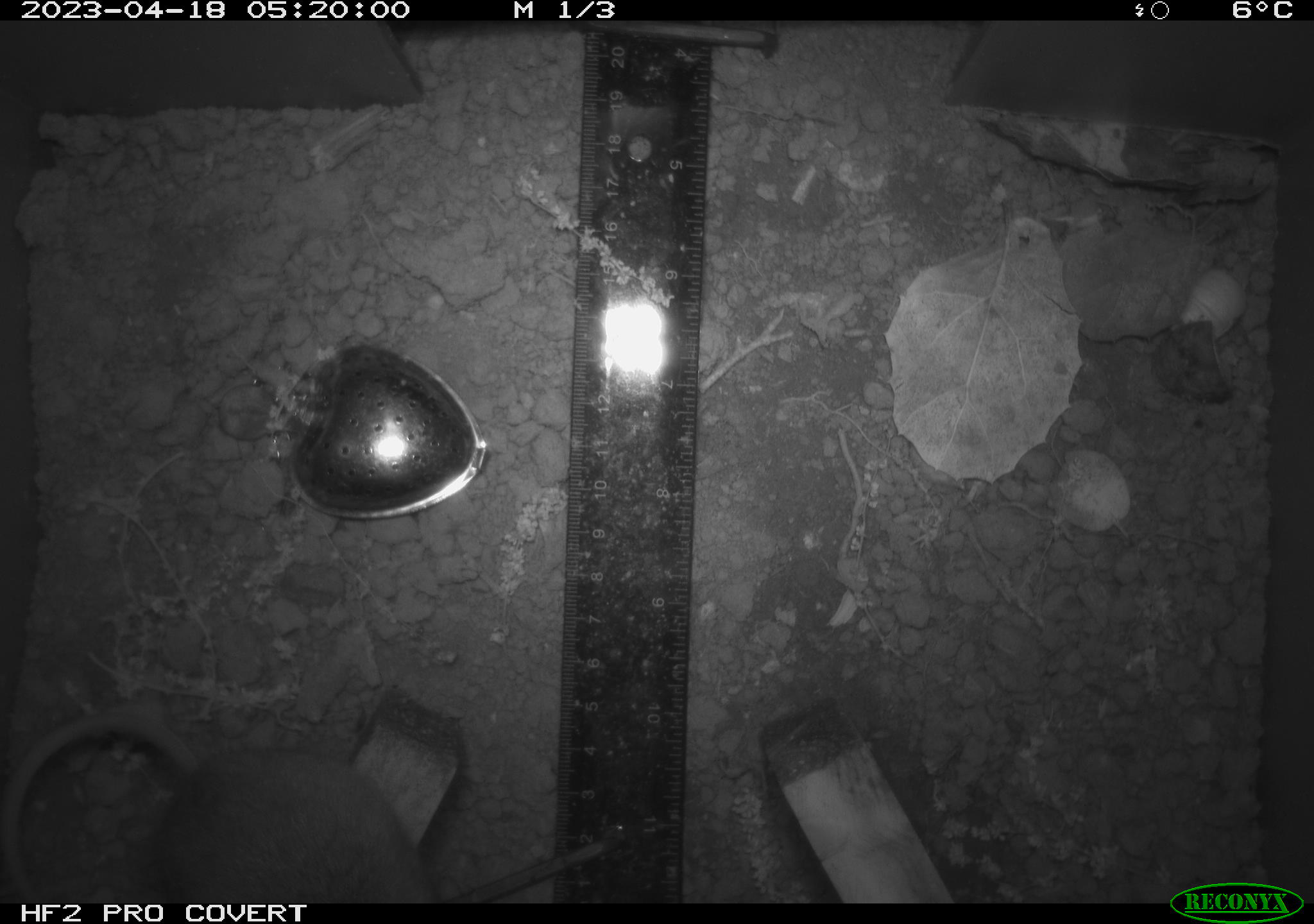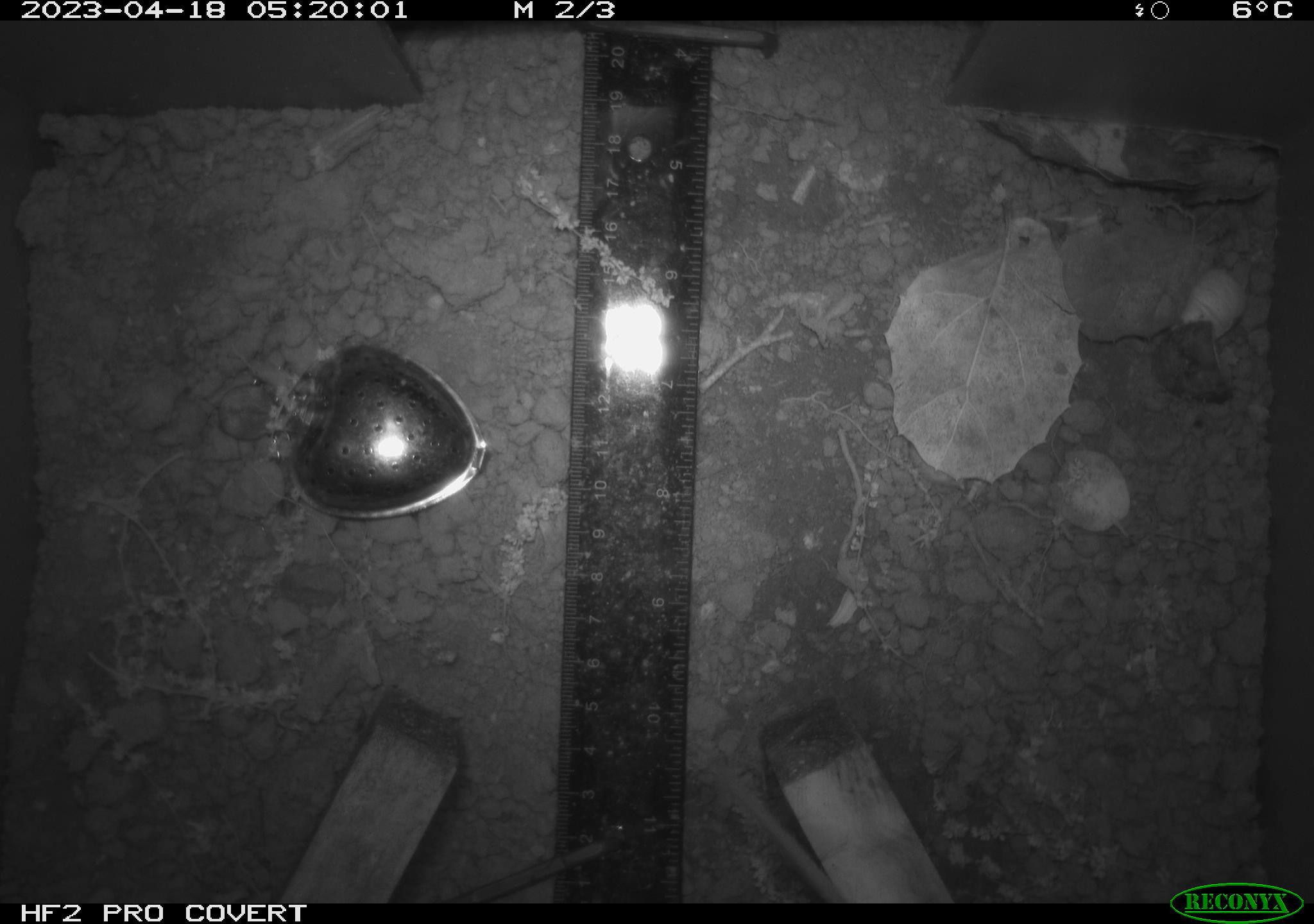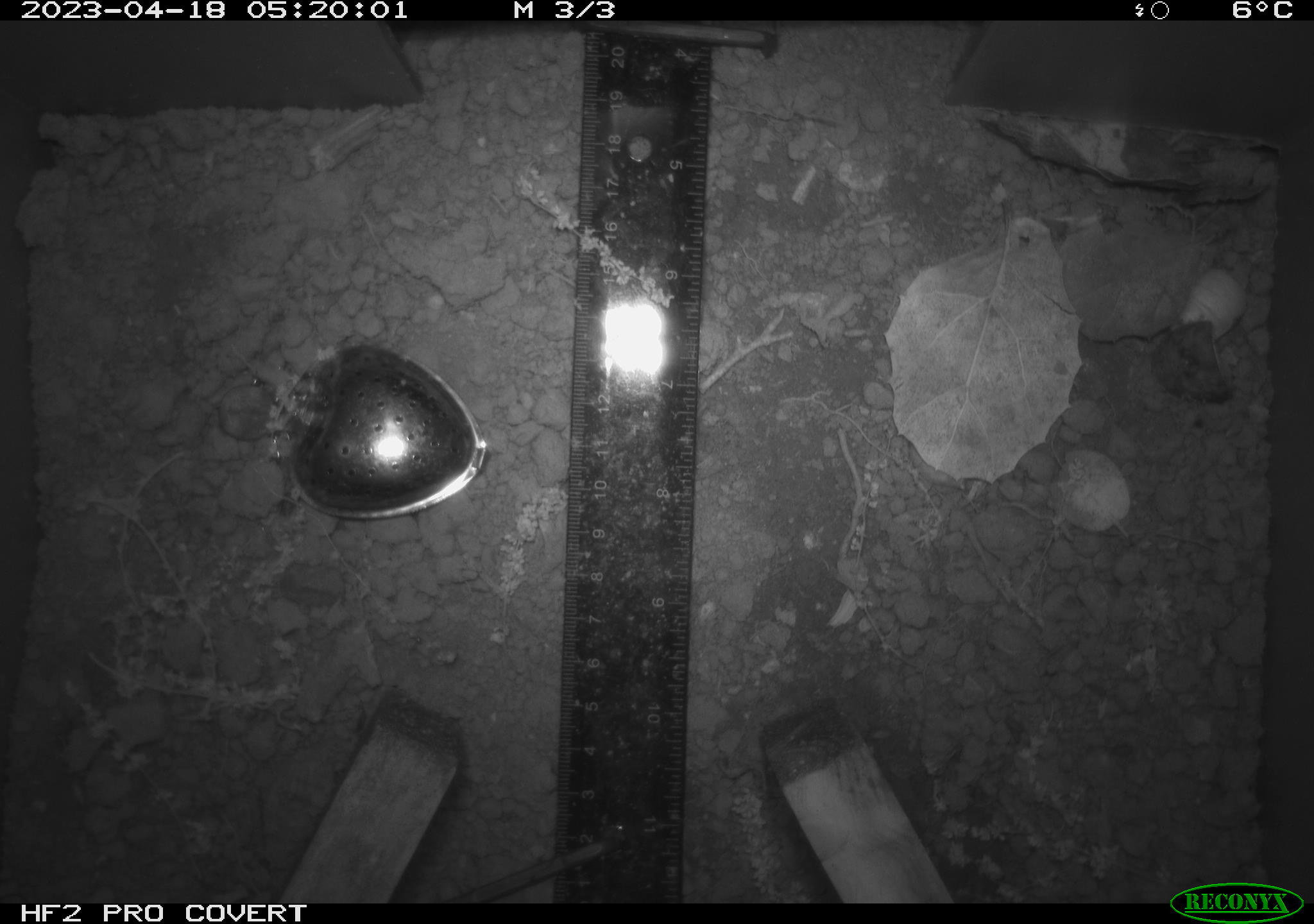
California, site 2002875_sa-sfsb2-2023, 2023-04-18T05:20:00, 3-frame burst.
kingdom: Animalia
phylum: Chordata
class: Mammalia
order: Rodentia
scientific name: Rodentia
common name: mouse species